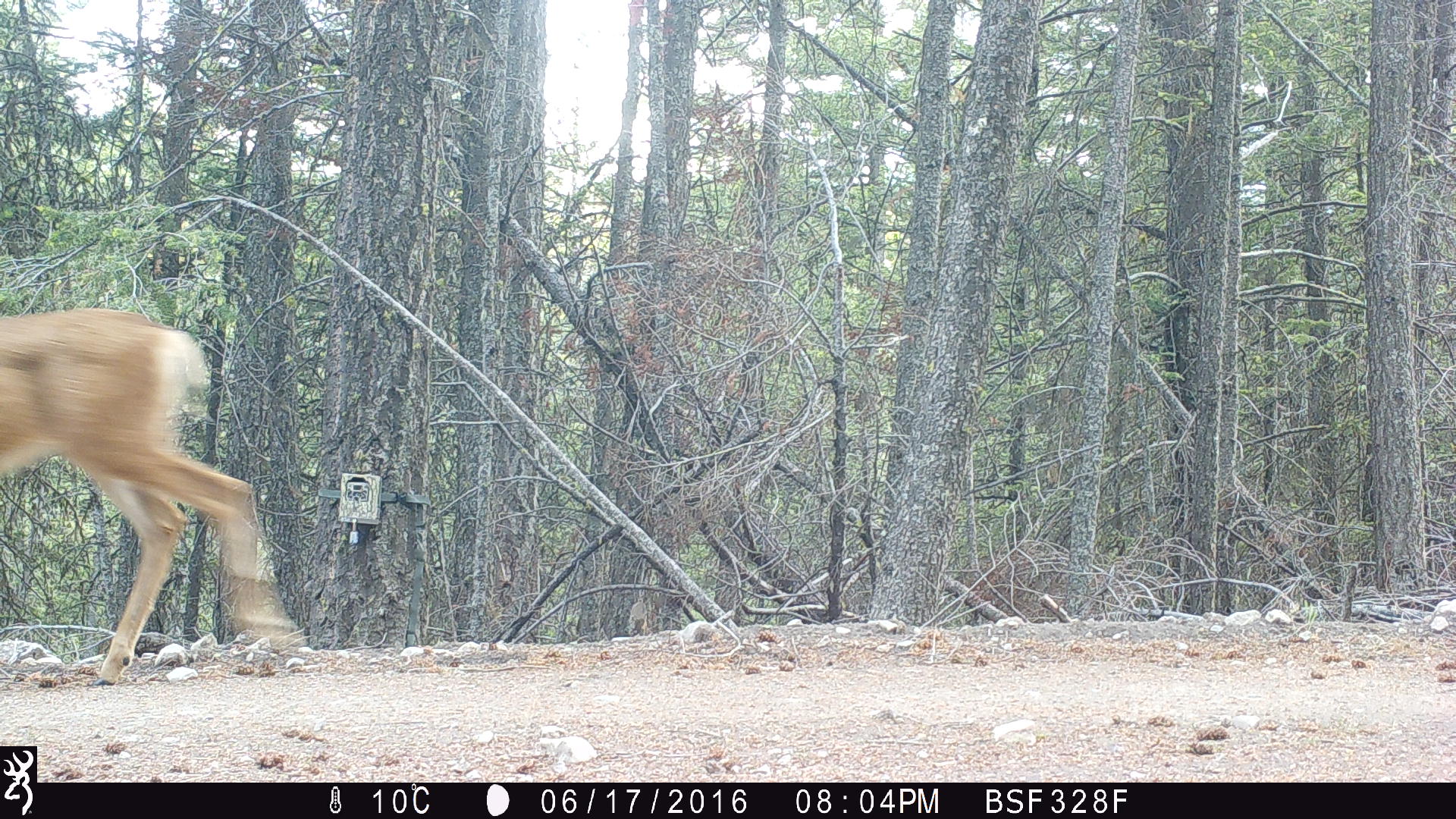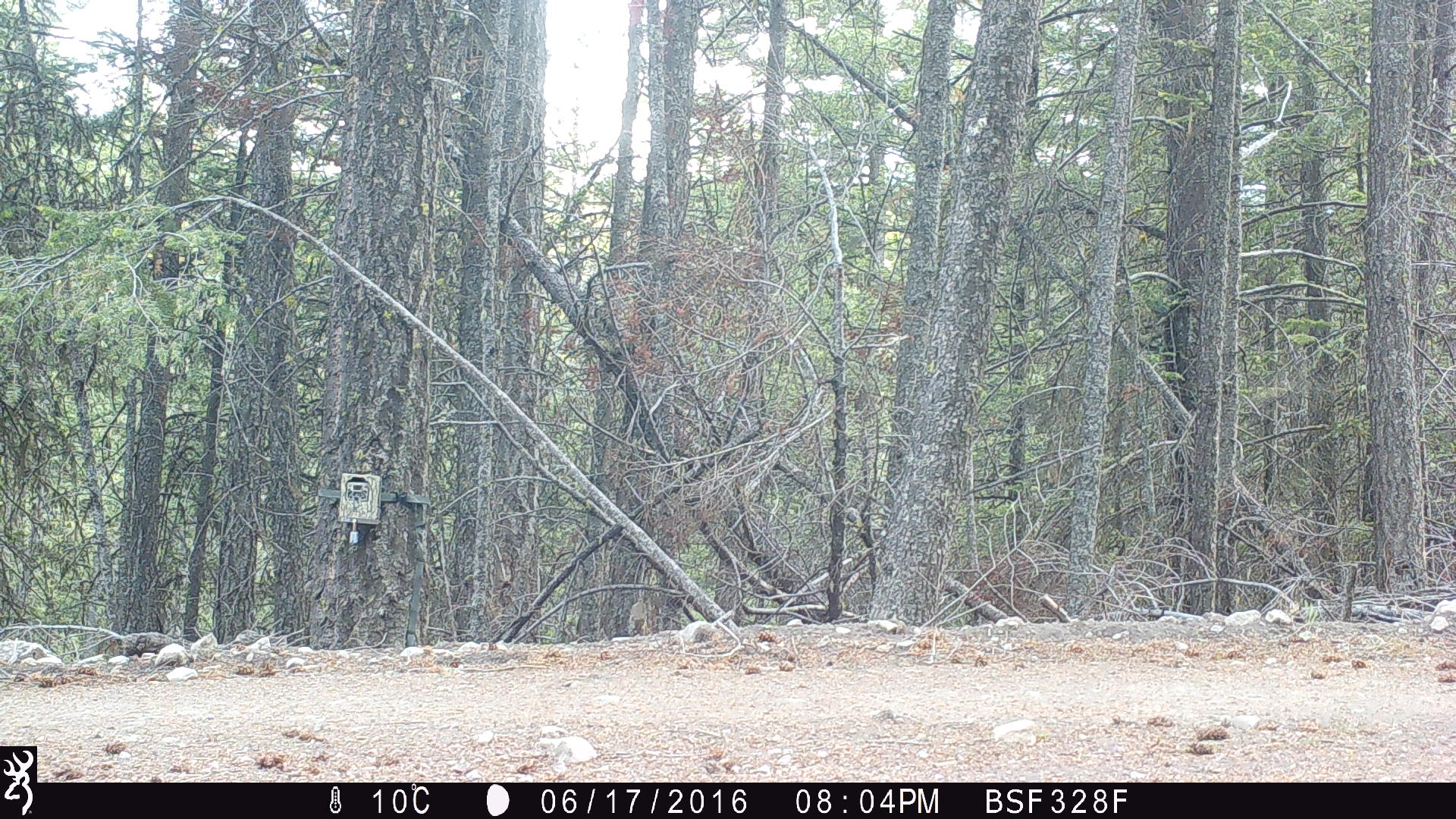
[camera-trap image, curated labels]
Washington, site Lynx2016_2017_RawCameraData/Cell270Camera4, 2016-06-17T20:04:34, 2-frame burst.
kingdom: Animalia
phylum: Chordata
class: Mammalia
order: Artiodactyla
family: Cervidae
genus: Odocoileus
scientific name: Odocoileus hemionus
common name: mule deer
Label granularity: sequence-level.